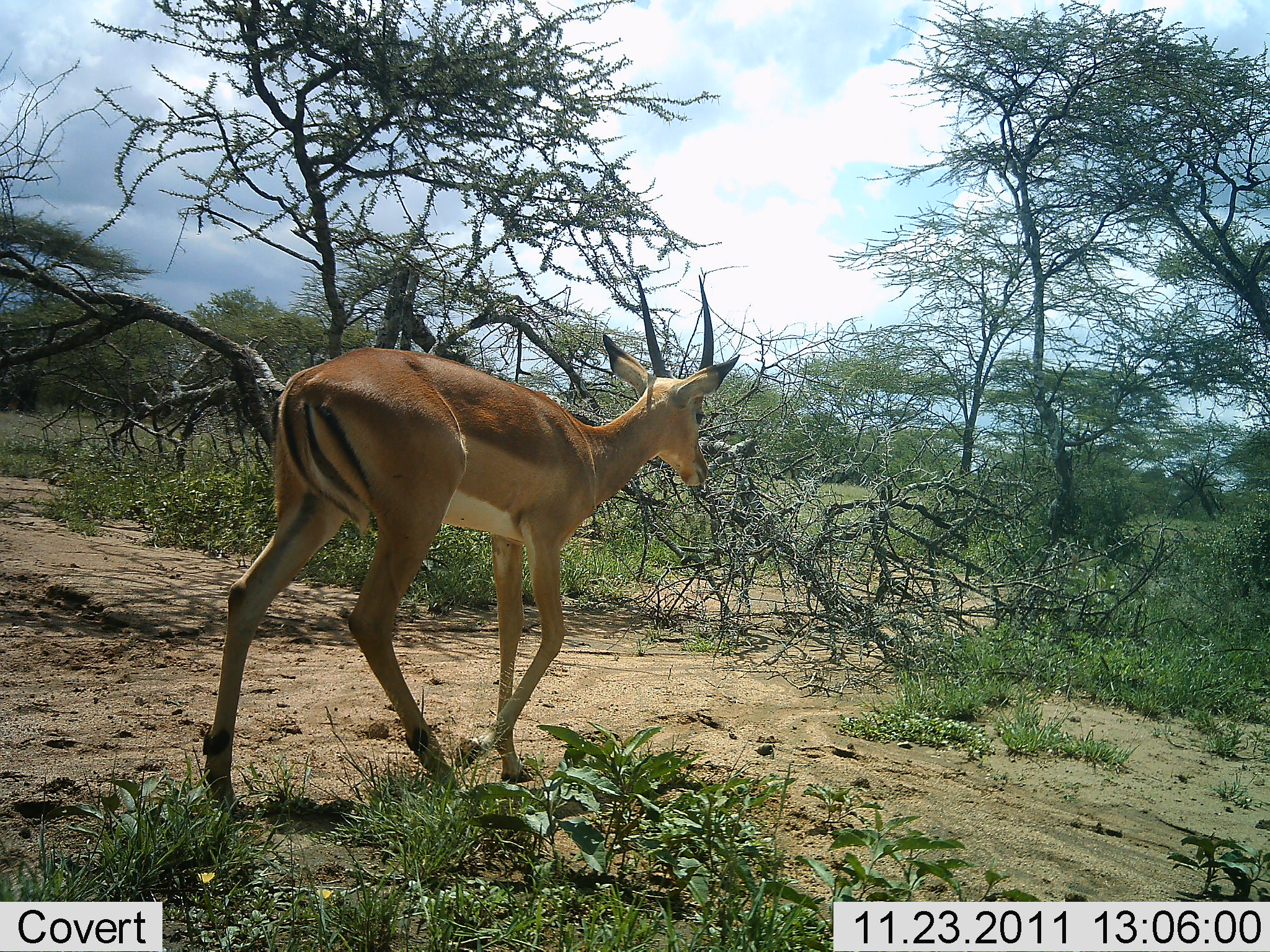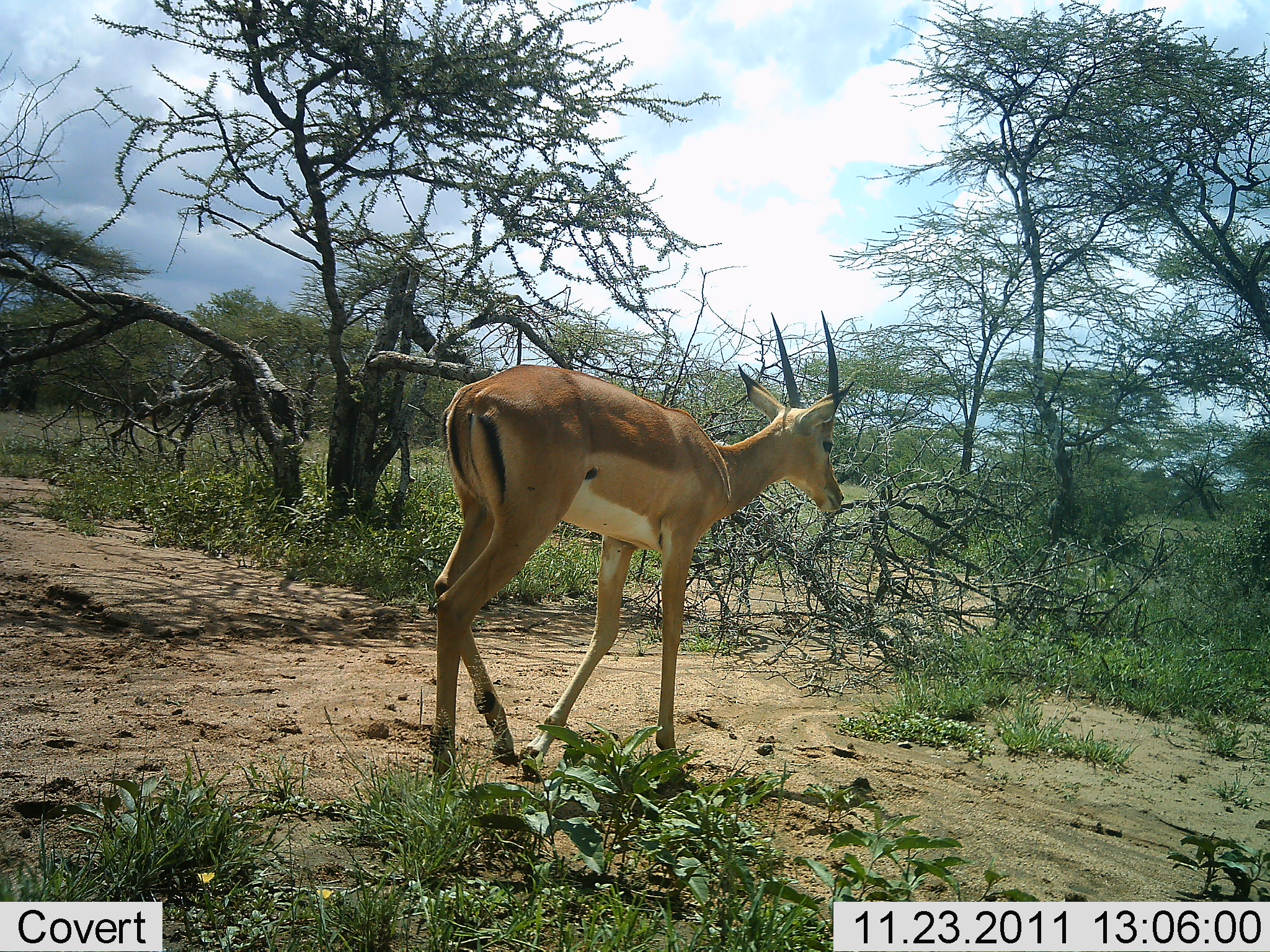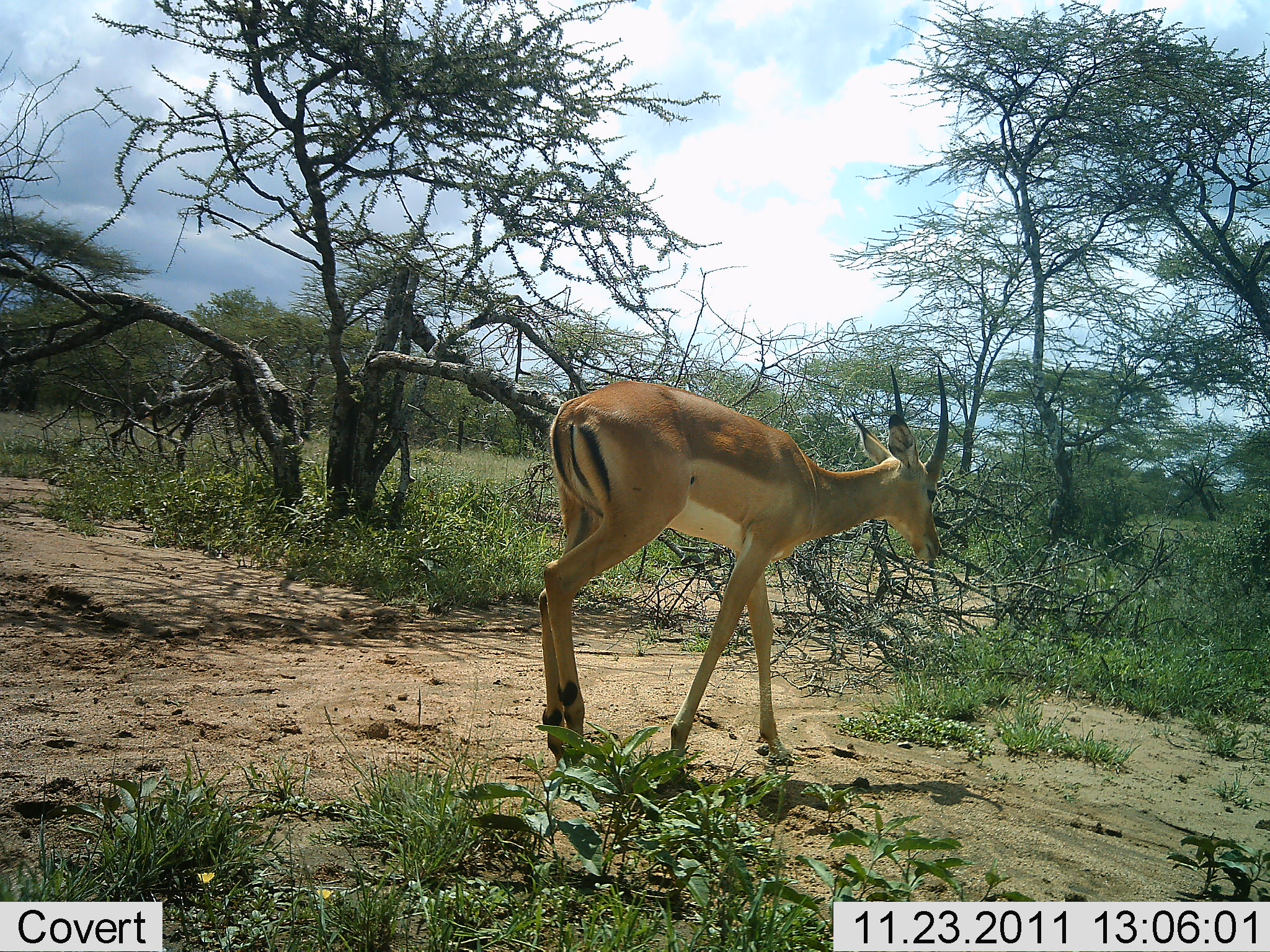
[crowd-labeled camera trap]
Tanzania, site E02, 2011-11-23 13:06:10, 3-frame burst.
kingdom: Animalia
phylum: Chordata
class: Mammalia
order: Artiodactyla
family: Bovidae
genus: Aepyceros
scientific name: Aepyceros melampus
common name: impala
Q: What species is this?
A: Impala (Aepyceros melampus).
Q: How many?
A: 1.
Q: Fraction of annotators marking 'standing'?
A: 0%.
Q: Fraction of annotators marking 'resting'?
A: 0%.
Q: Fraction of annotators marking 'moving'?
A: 100%.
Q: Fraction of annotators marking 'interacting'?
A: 0%.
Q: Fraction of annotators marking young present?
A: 0%.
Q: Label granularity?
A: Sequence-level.